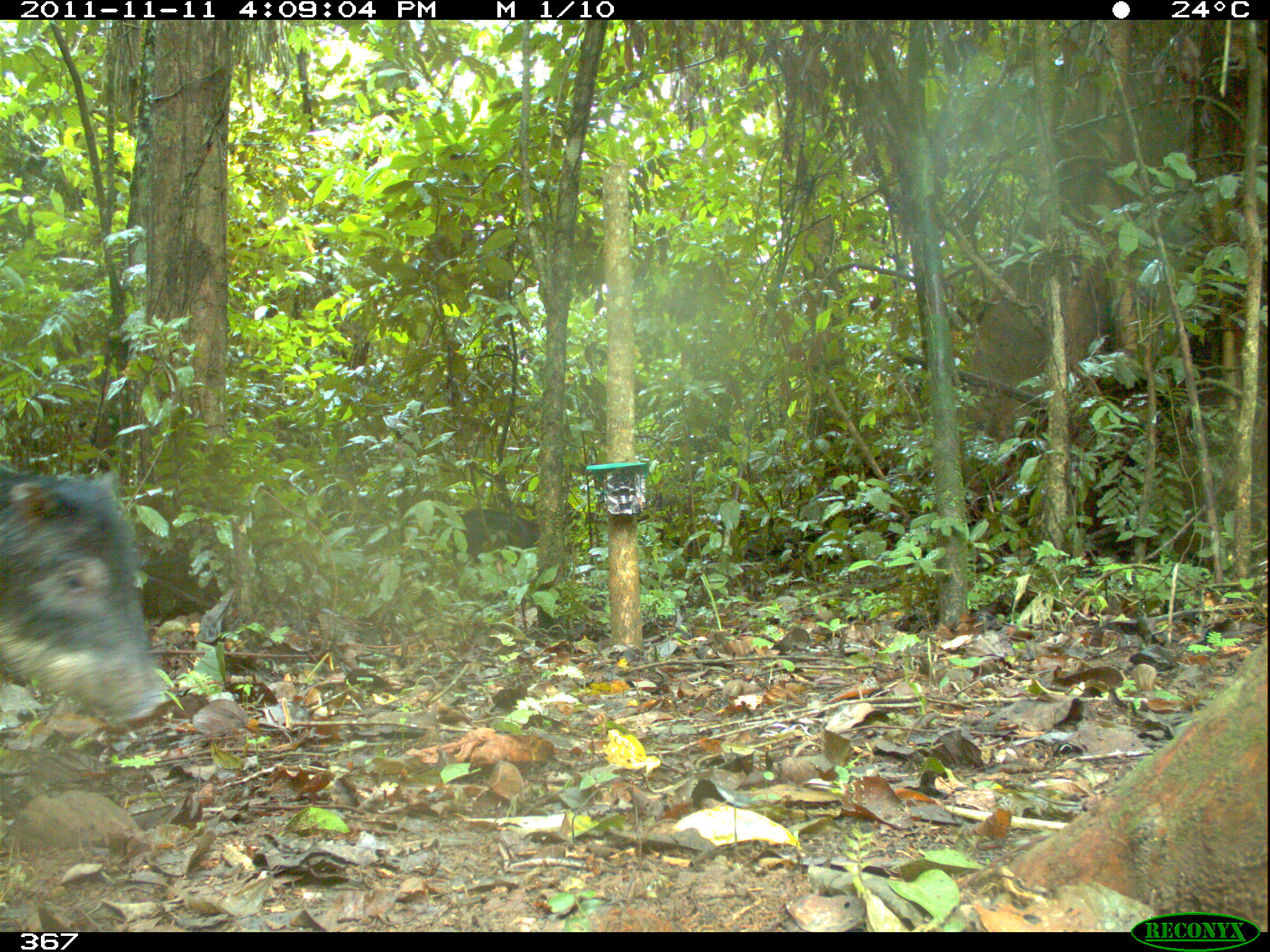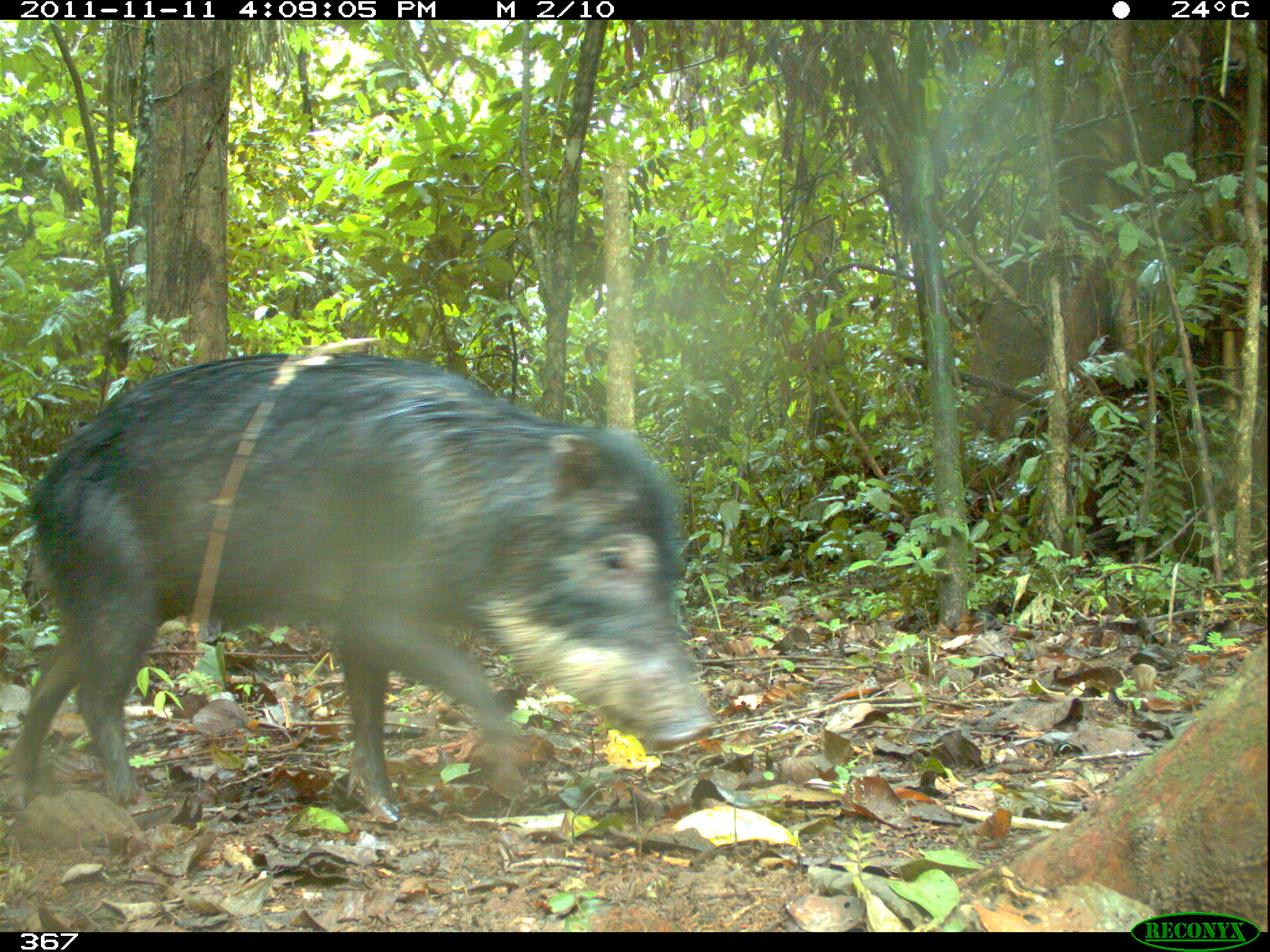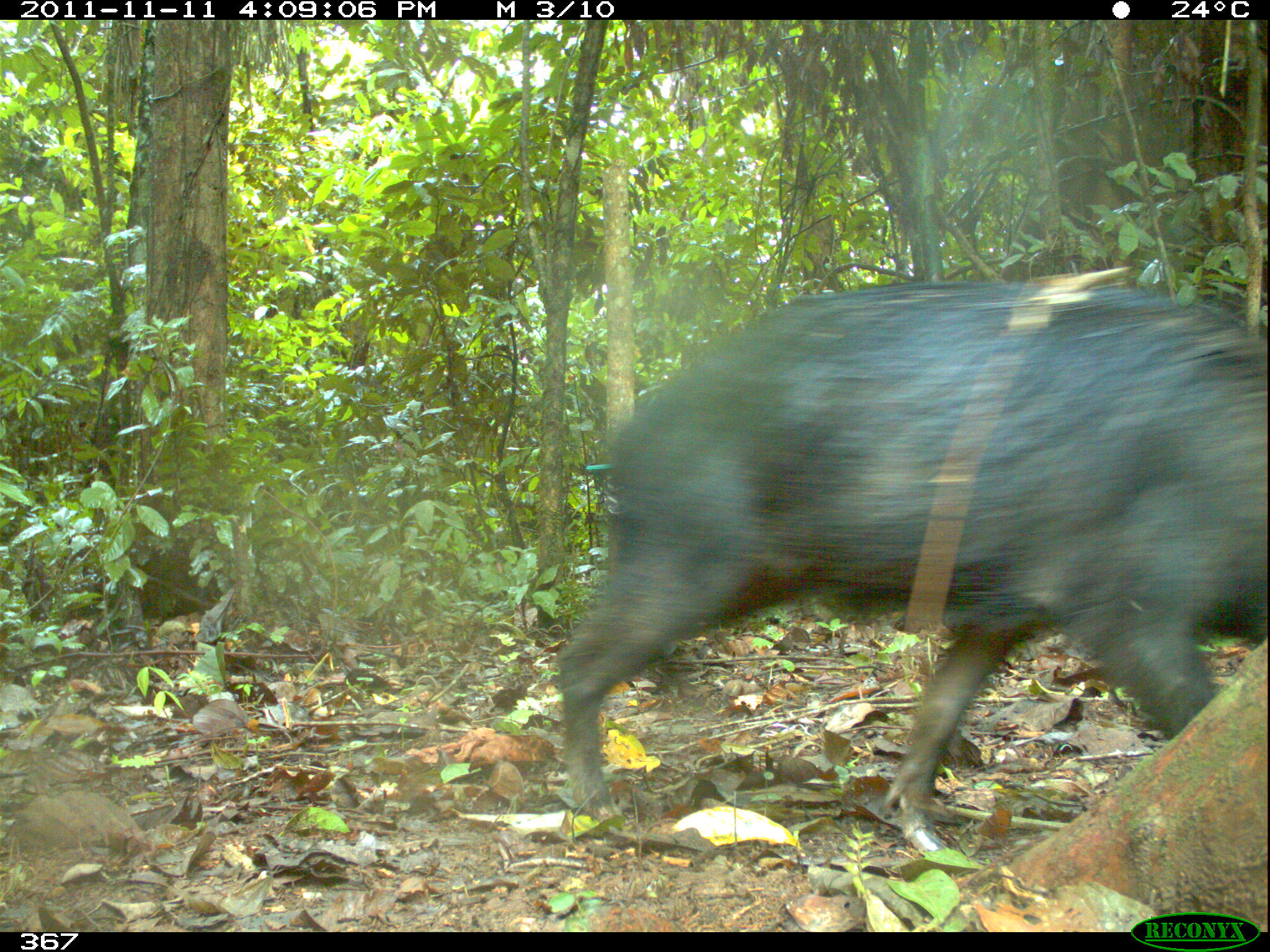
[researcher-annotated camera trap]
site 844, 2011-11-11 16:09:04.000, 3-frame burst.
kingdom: Animalia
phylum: Chordata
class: Mammalia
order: Artiodactyla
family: Tayassuidae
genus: Tayassu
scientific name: Tayassu pecari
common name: white-lipped peccary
Tayassu pecari (white-lipped peccary).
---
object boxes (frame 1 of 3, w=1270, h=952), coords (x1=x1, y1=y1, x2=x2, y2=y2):
tayassu pecari: (x1=0, y1=463, x2=171, y2=734); (x1=457, y1=505, x2=542, y2=563)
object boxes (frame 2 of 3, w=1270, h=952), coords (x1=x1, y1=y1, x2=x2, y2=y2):
tayassu pecari: (x1=10, y1=353, x2=713, y2=821)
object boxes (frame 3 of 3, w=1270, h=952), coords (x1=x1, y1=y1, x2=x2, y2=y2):
tayassu pecari: (x1=553, y1=276, x2=1269, y2=852)